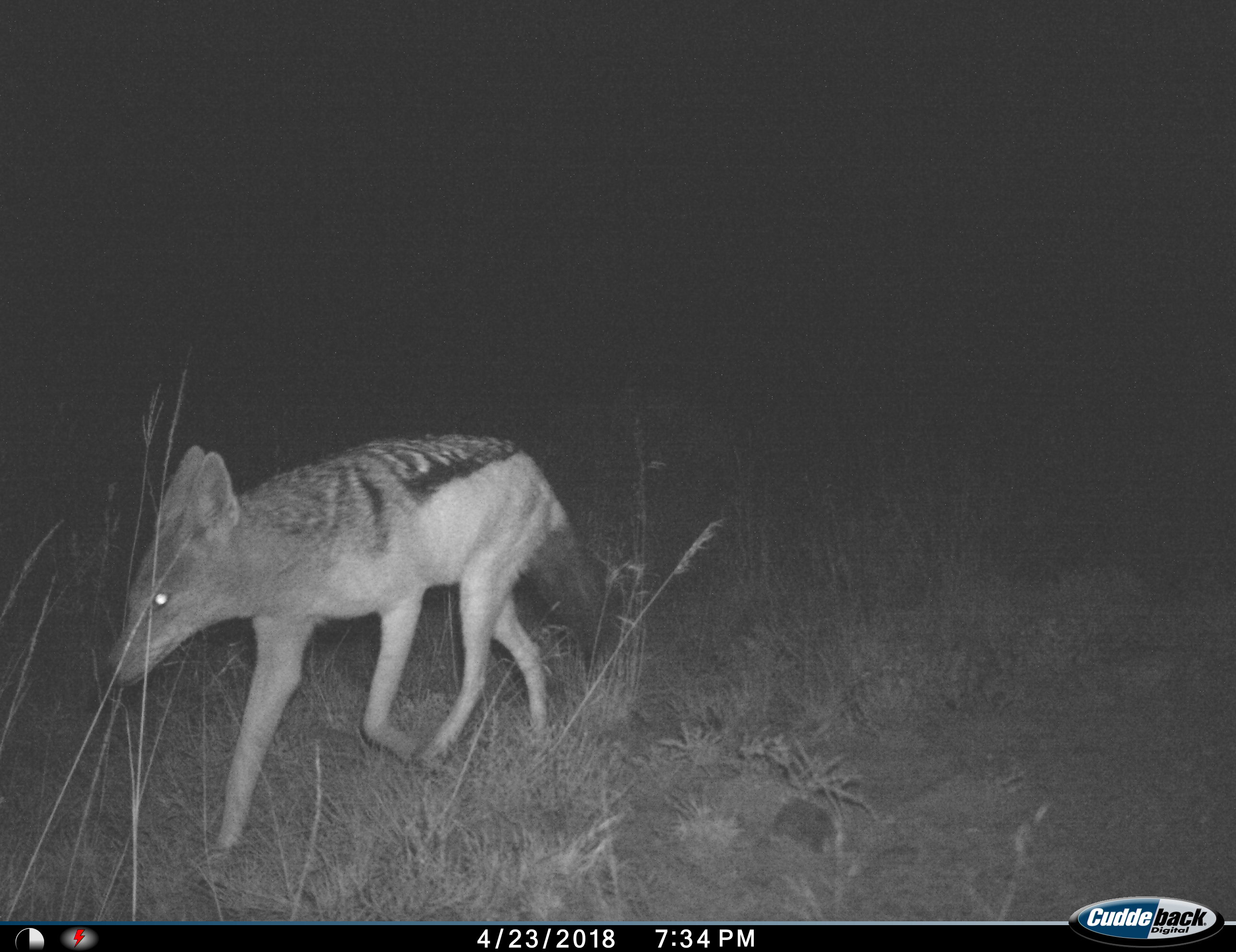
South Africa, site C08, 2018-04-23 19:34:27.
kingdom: Animalia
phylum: Chordata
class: Mammalia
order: Carnivora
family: Canidae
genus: Lupulella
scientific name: Lupulella mesomelas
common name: black-backed jackal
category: jackalblackbacked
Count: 1.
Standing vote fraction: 0%.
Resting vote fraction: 0%.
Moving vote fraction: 100%.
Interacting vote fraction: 0%.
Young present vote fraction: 10%.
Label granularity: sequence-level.